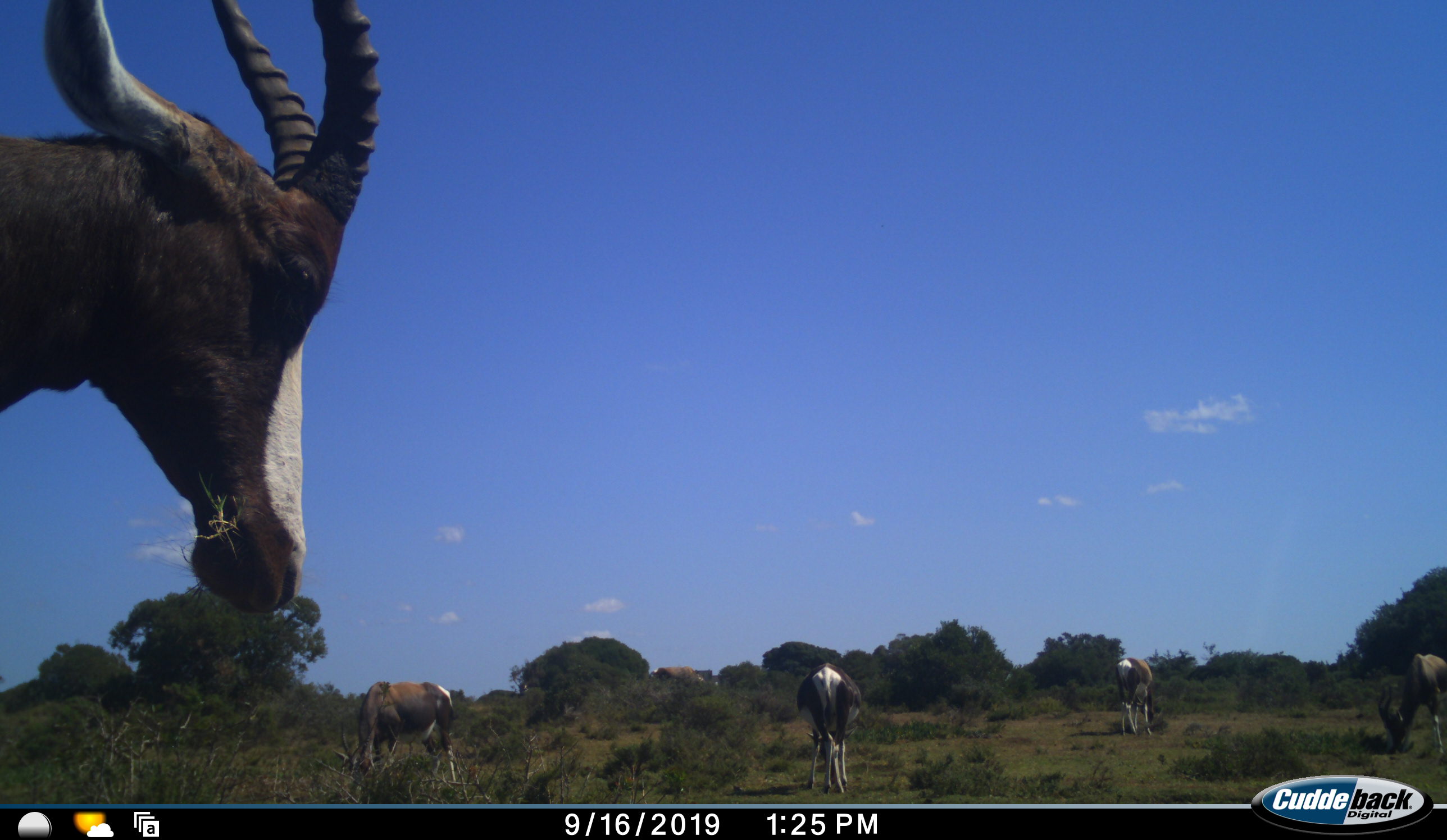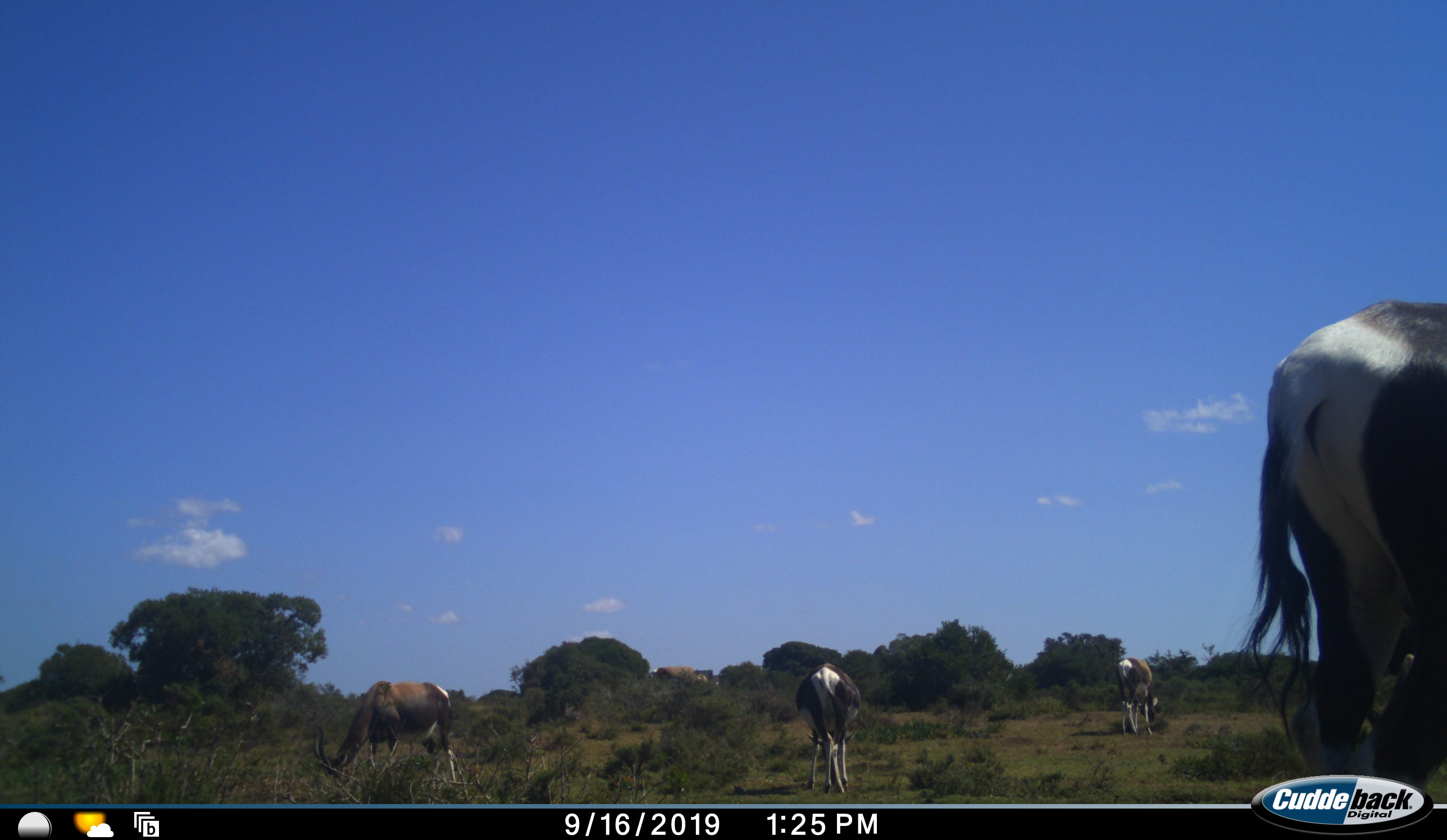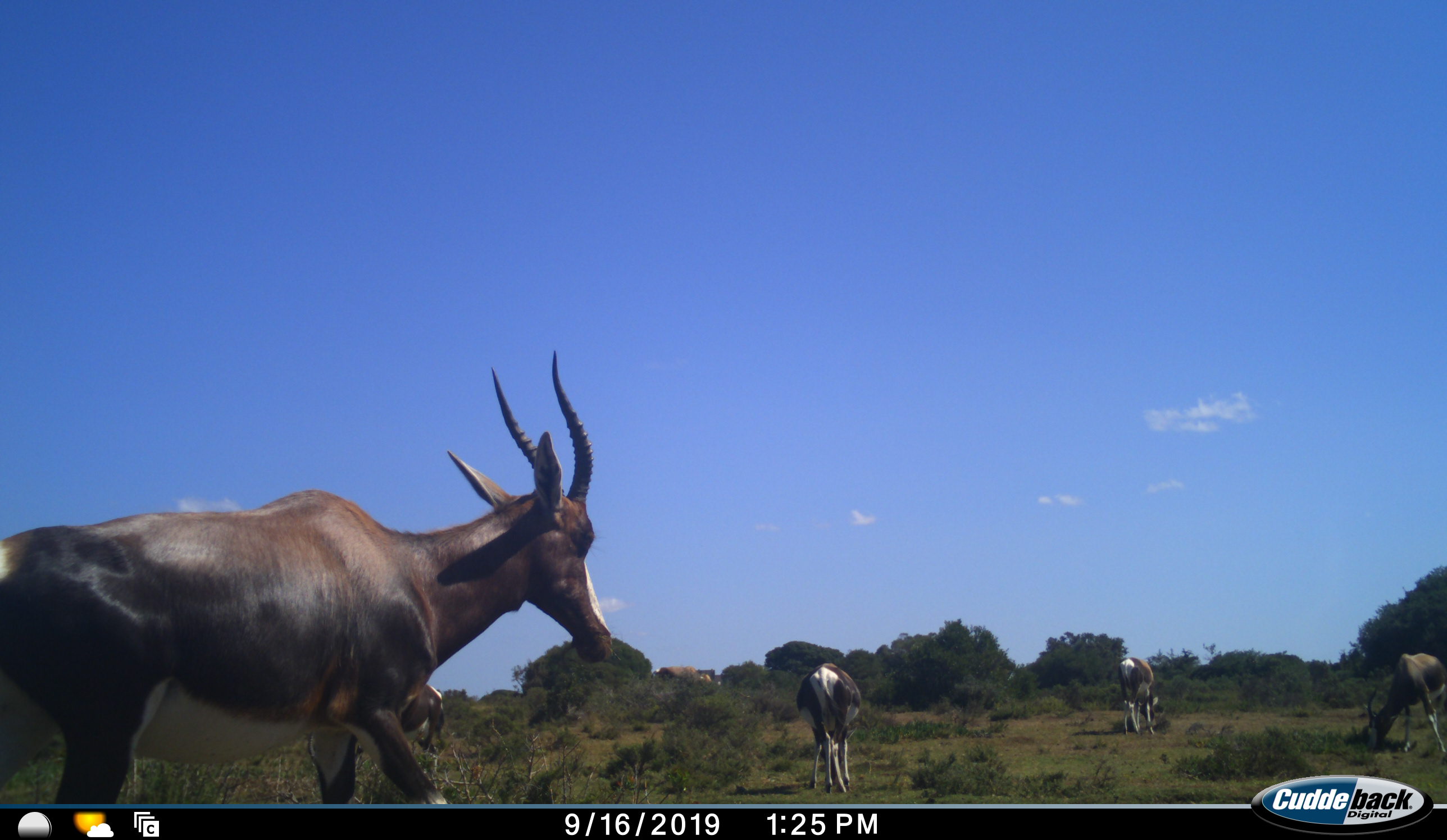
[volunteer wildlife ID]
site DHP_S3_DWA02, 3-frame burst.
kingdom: Animalia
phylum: Chordata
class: Mammalia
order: Artiodactyla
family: Bovidae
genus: Damaliscus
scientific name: Damaliscus pygargus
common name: bontebok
Bontebok (Damaliscus pygargus), count 5. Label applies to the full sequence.